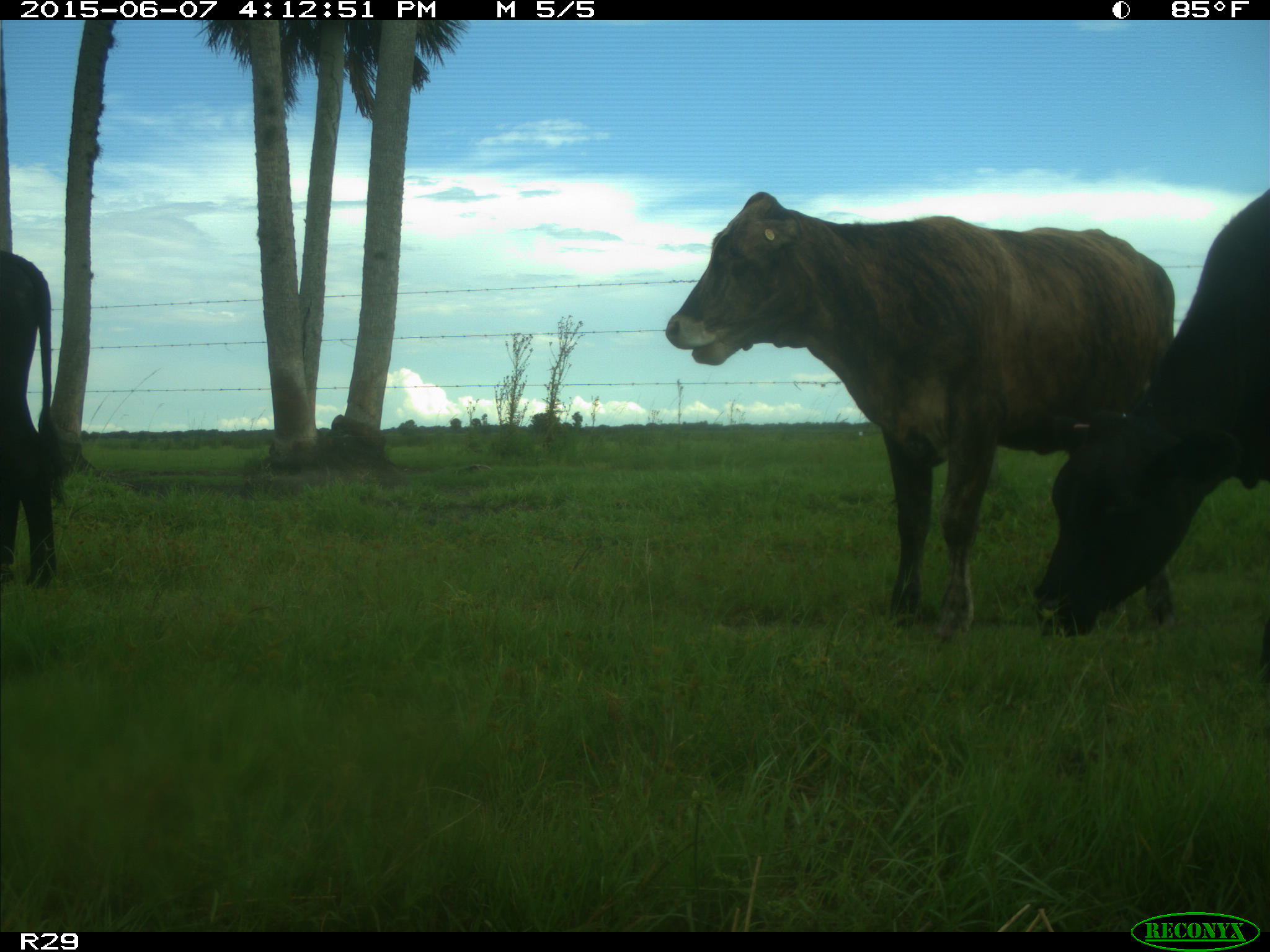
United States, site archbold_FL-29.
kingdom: Animalia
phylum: Chordata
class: Mammalia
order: Artiodactyla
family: Bovidae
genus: Bos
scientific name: Bos taurus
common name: domestic cow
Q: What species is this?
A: Bos taurus (domestic cow).